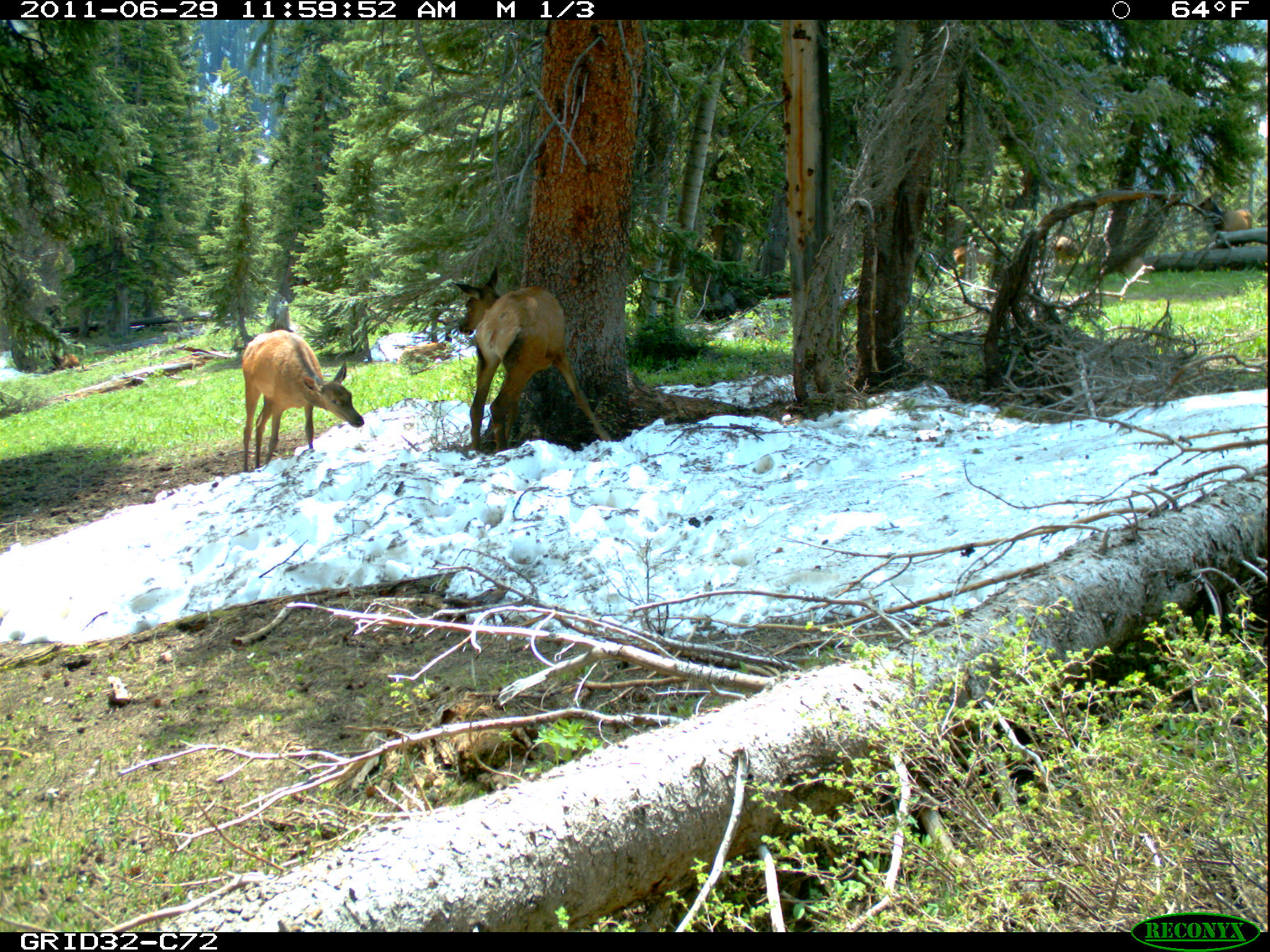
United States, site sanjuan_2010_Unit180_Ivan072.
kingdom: Animalia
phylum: Chordata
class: Mammalia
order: Artiodactyla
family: Cervidae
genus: Cervus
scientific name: Cervus elaphus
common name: red deer